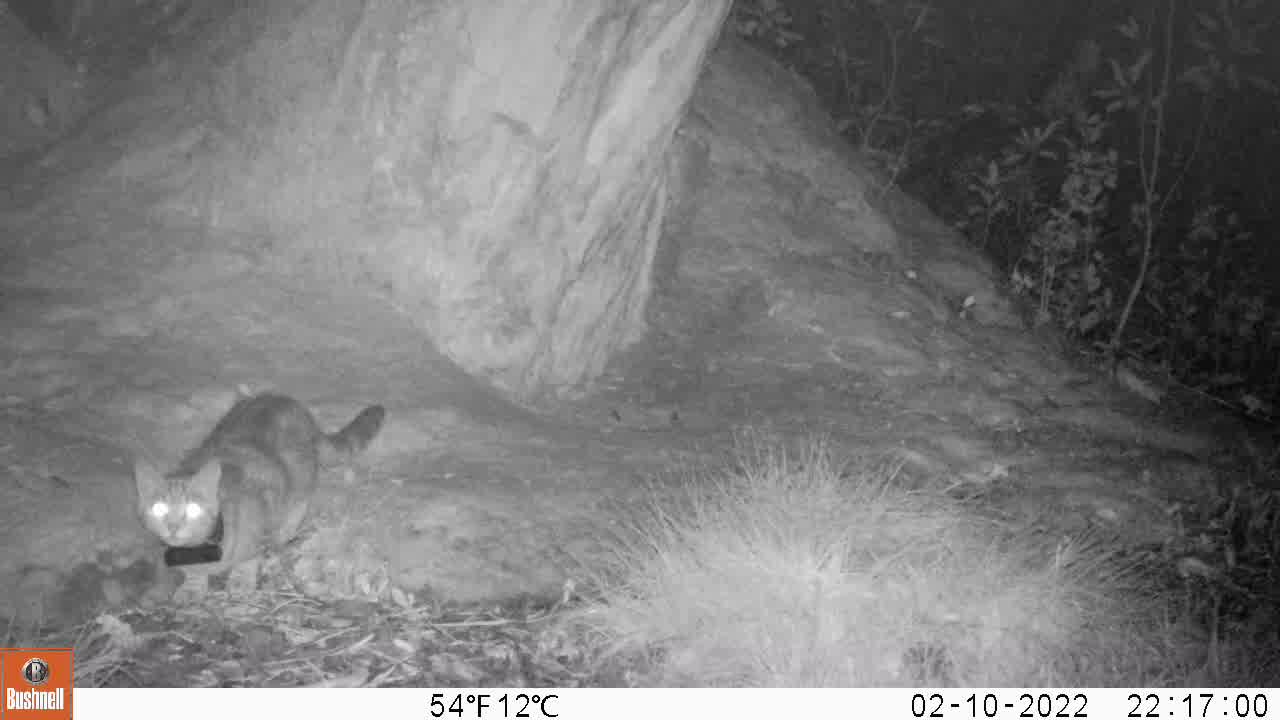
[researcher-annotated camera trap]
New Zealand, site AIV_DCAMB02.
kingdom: Animalia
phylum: Chordata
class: Mammalia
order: Carnivora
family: Felidae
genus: Felis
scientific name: Felis catus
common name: domestic cat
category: cat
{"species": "cat (domestic cat) (Felis catus)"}